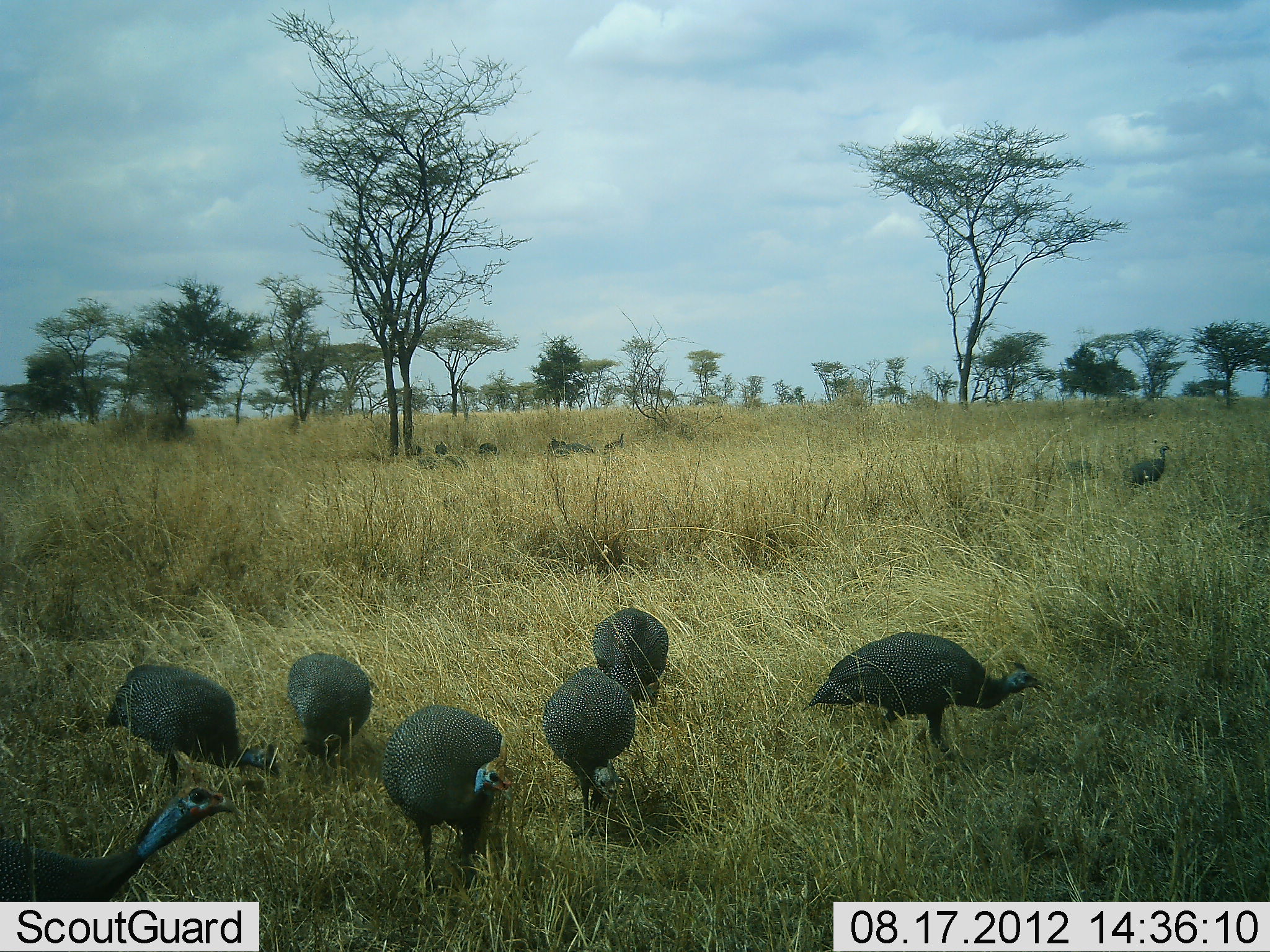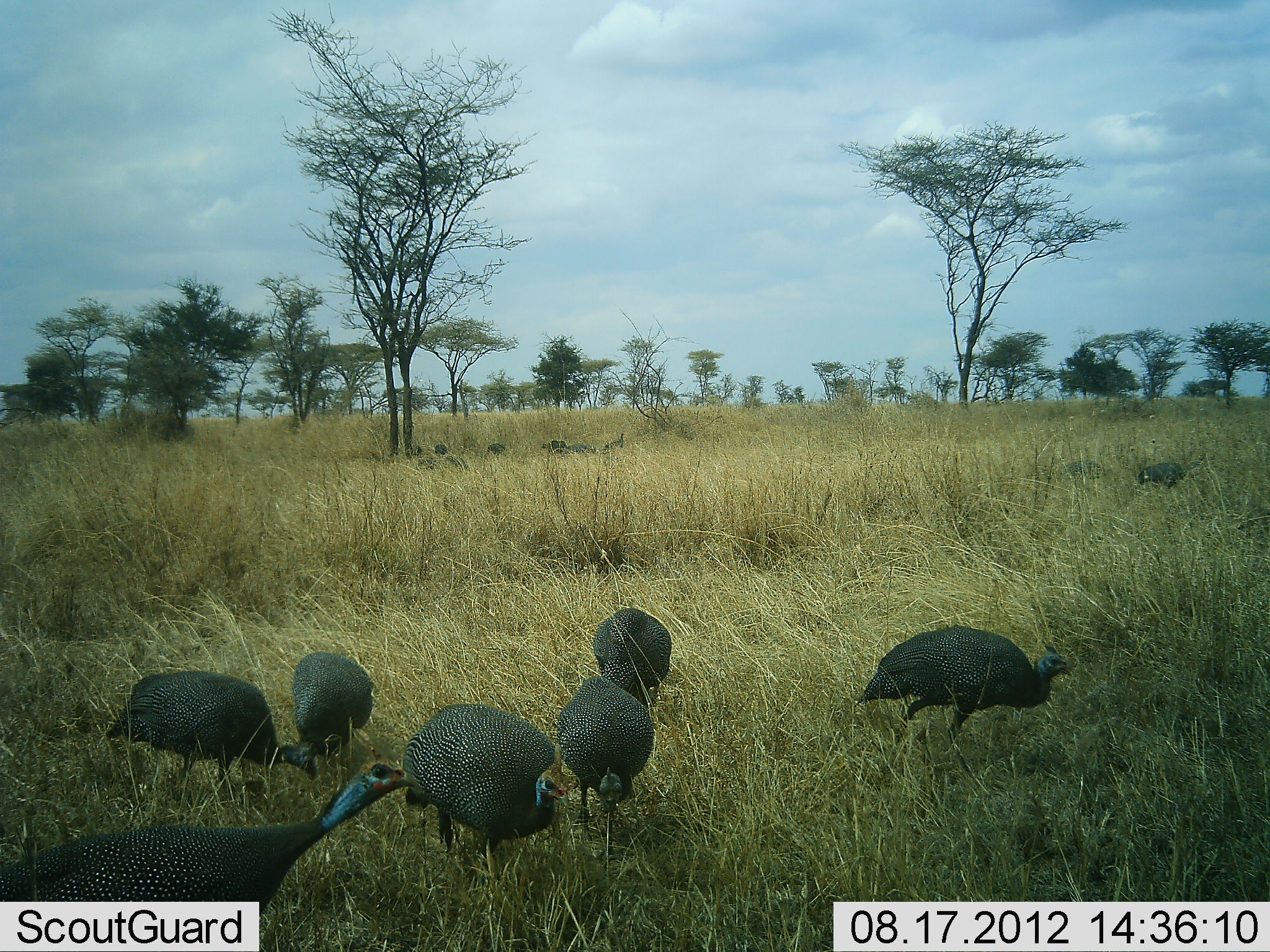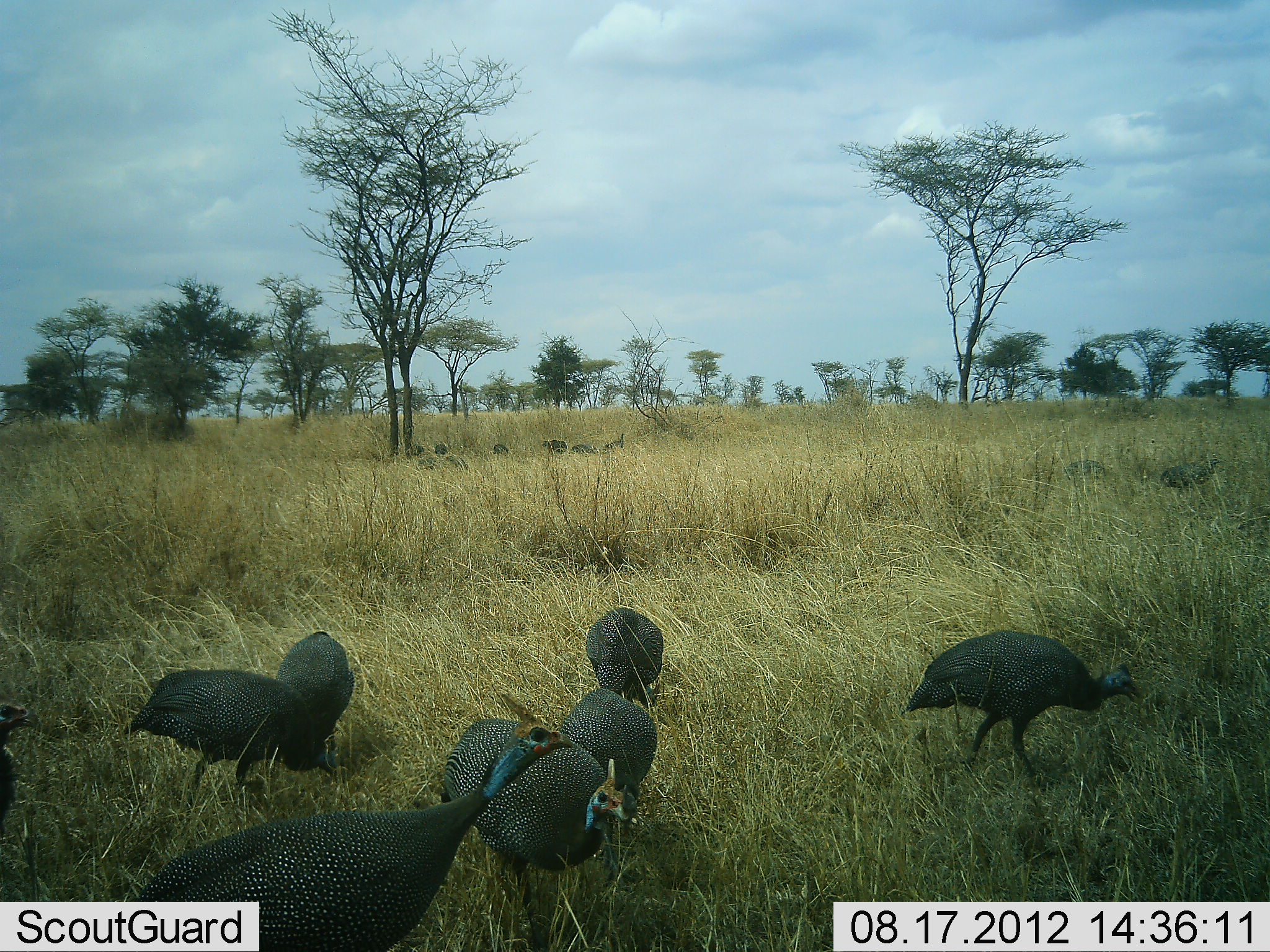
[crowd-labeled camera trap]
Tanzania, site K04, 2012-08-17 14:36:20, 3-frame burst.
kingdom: Animalia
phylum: Chordata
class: Aves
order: Galliformes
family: Numididae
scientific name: Numididae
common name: guinea fowl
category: guineafowl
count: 11-50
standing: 30%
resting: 0%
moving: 40%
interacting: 10%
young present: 0%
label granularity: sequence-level